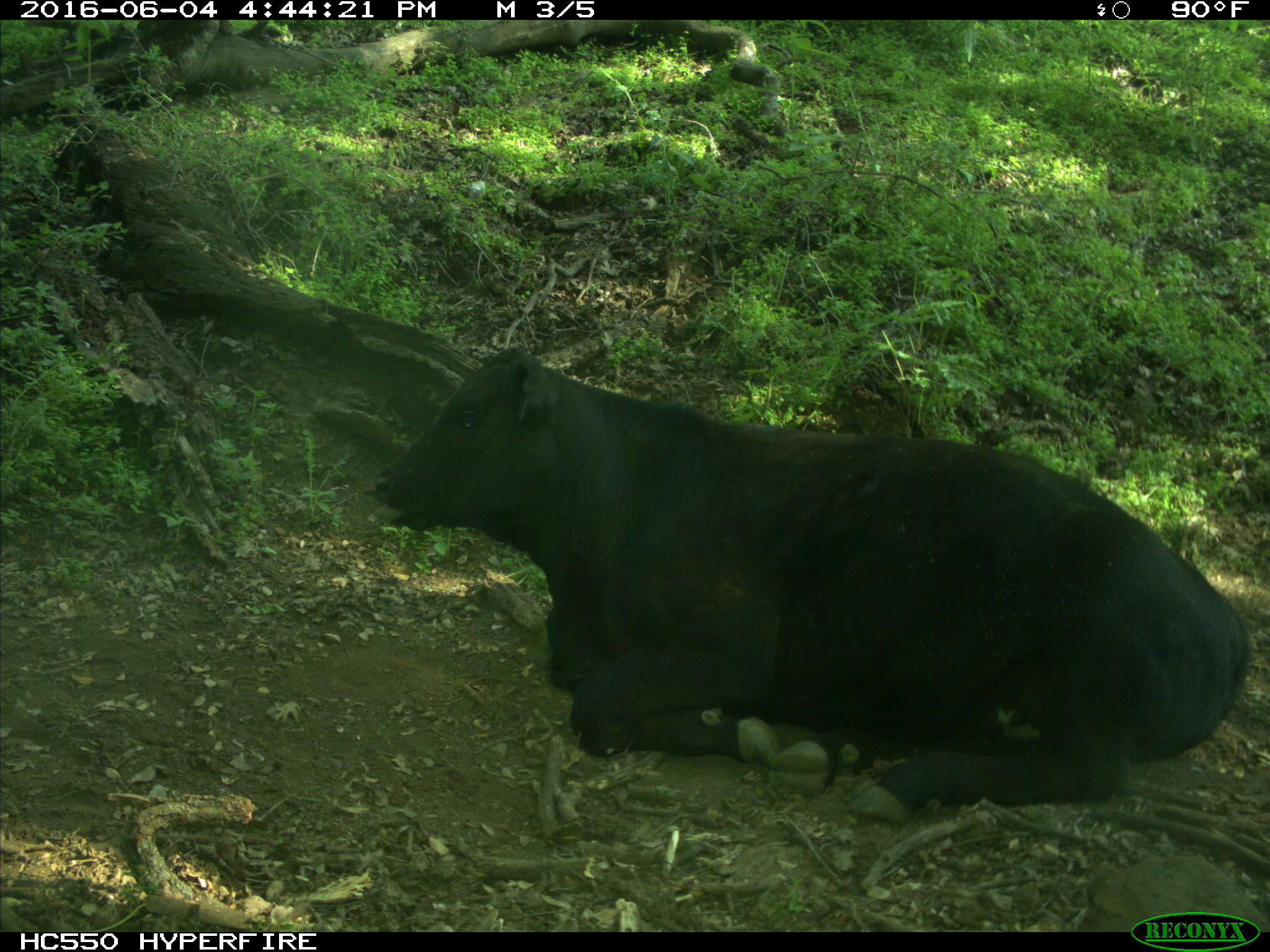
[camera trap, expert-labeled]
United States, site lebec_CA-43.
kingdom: Animalia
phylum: Chordata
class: Mammalia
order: Artiodactyla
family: Bovidae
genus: Bos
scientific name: Bos taurus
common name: domestic cow